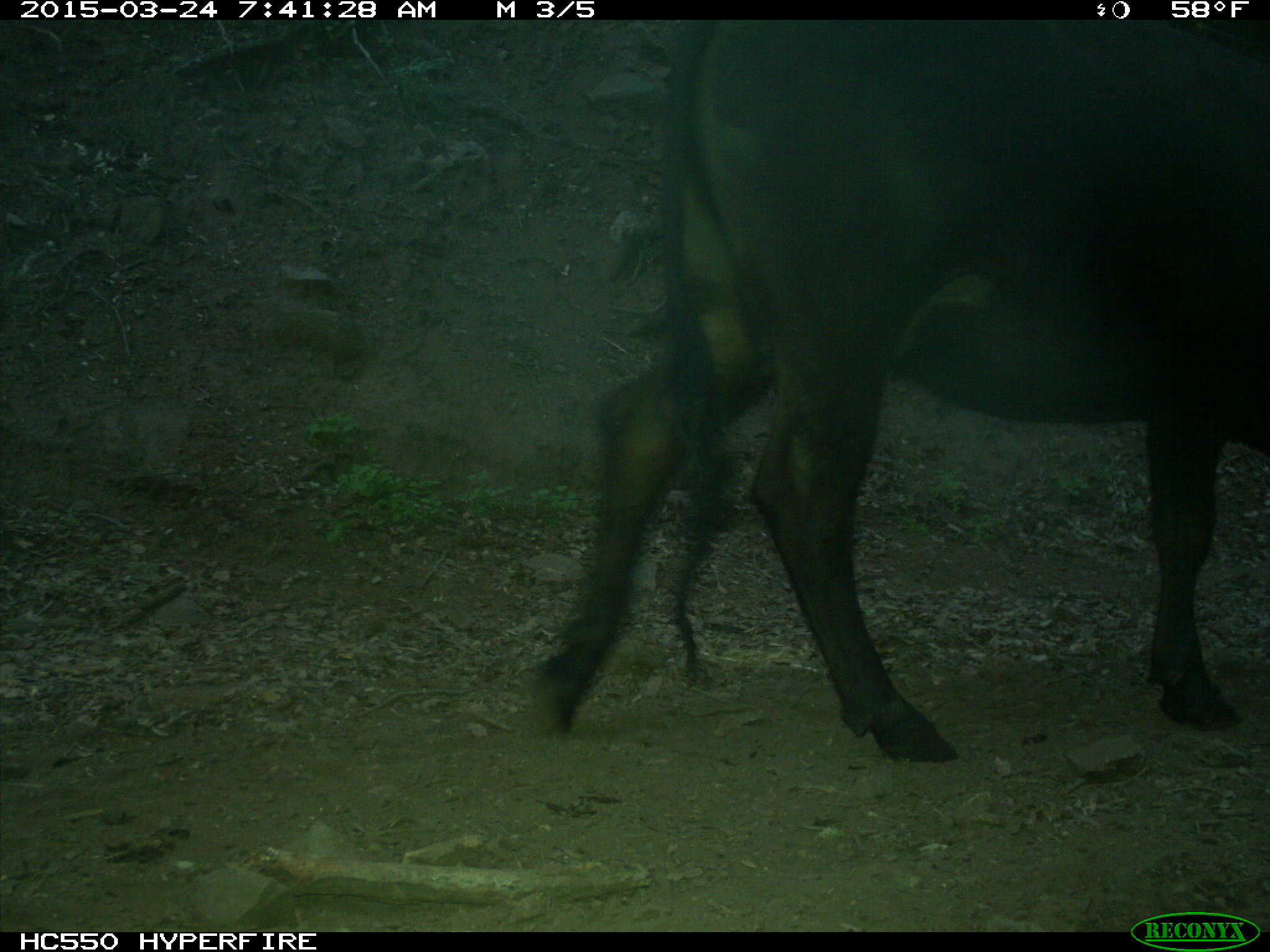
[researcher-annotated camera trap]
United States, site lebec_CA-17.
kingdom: Animalia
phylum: Chordata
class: Mammalia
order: Artiodactyla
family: Bovidae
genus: Bos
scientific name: Bos taurus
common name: domestic cow